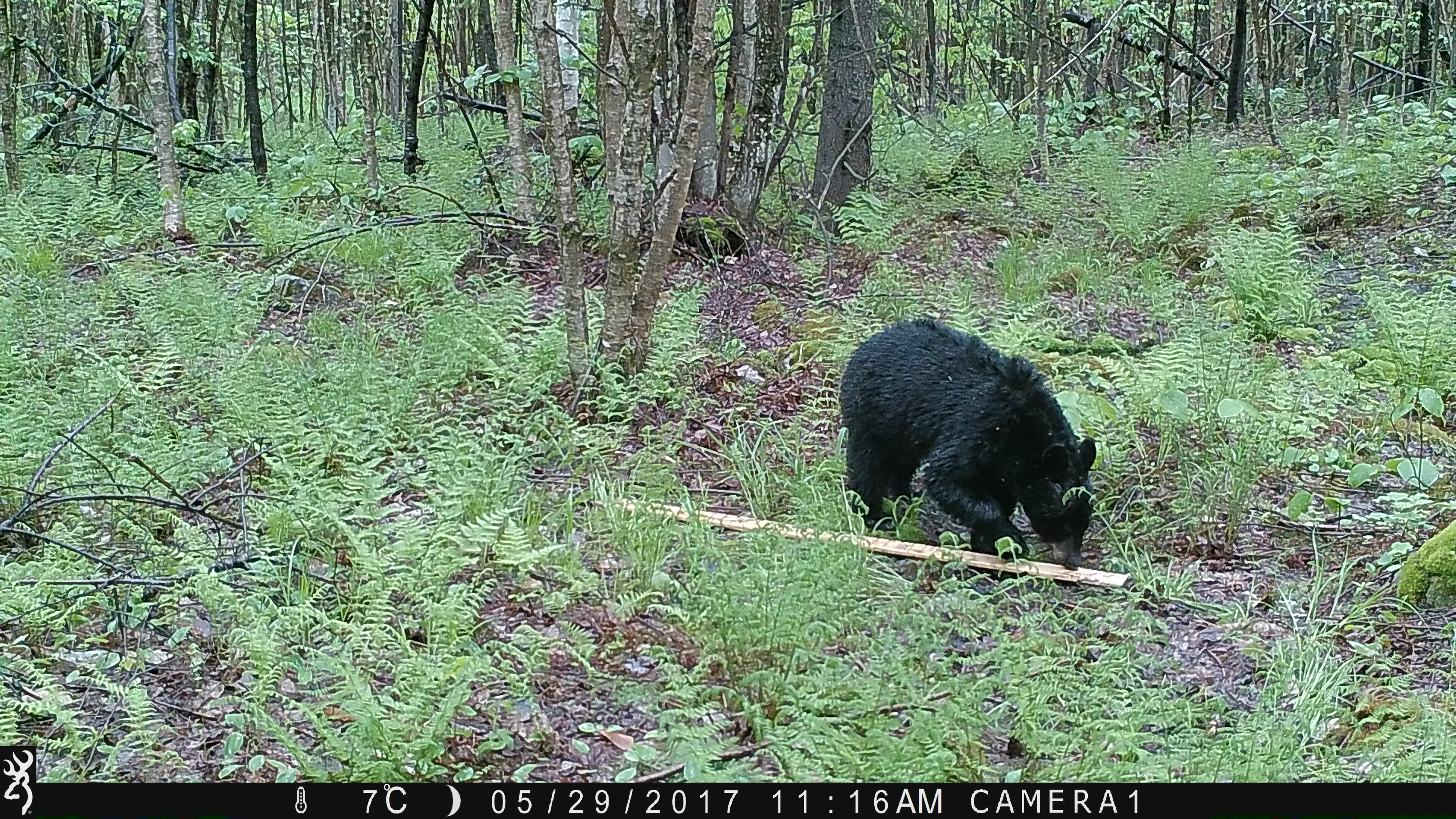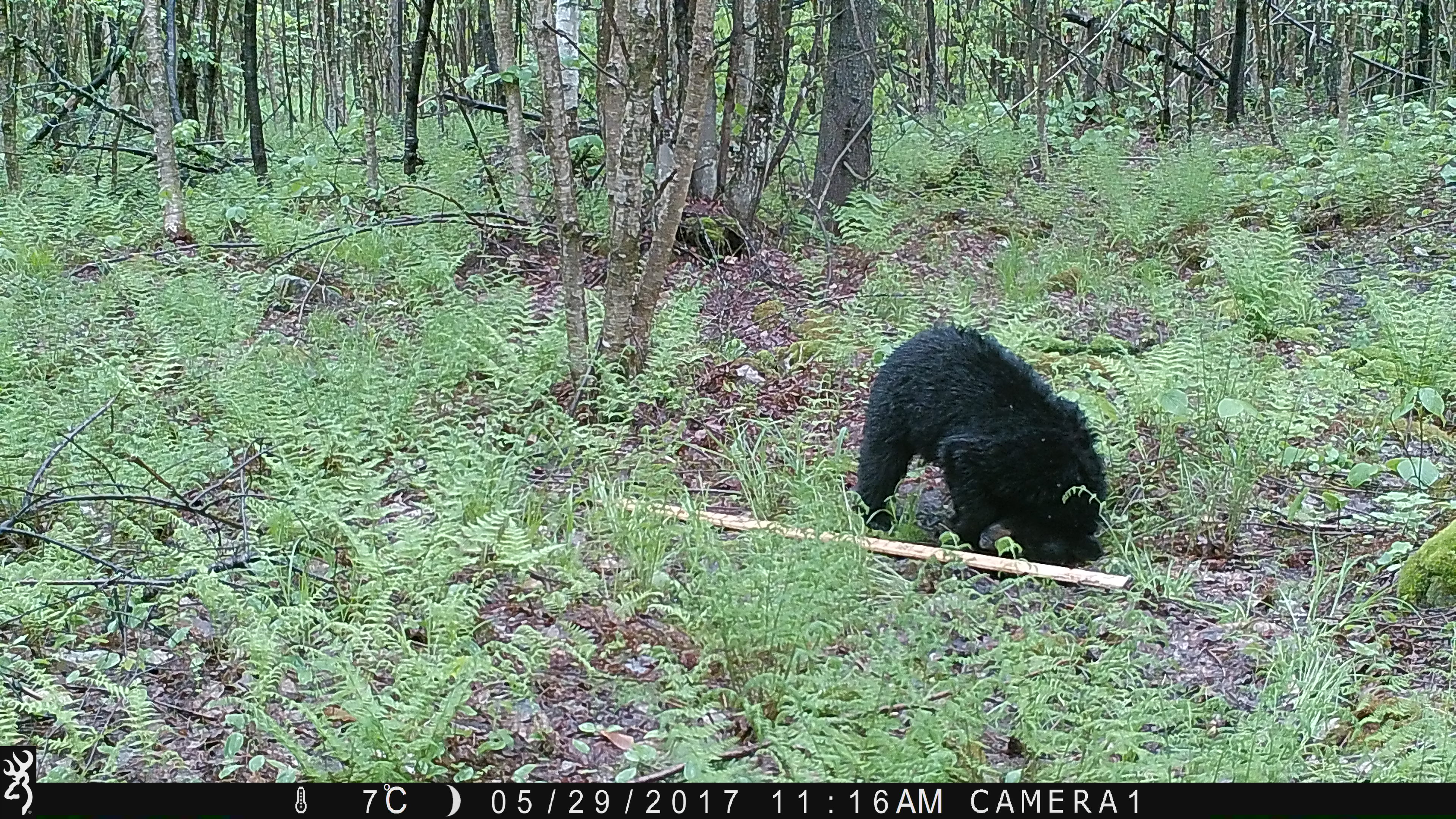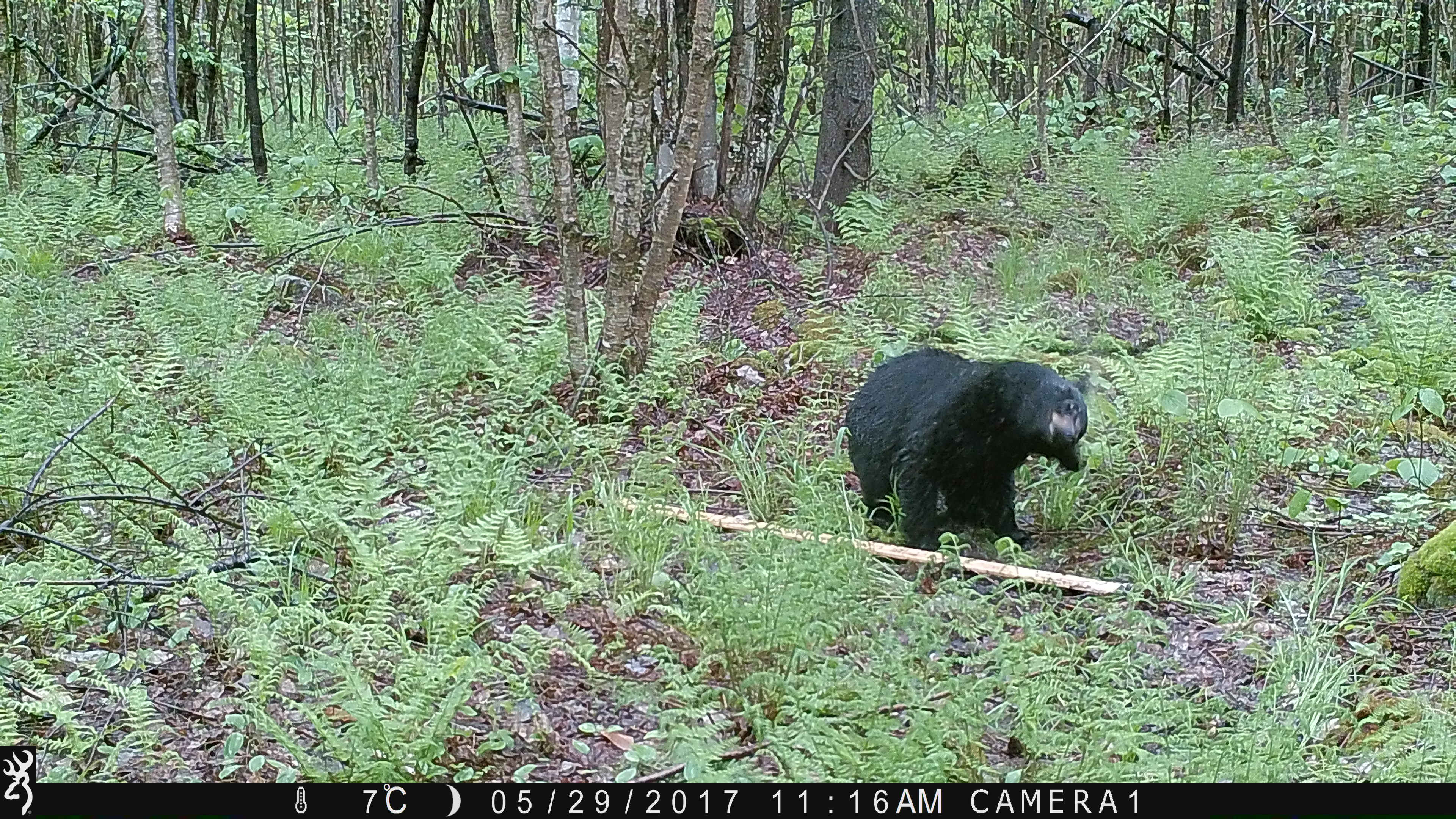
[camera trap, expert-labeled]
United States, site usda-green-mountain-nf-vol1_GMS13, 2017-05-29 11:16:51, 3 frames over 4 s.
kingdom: Animalia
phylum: Chordata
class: Mammalia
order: Carnivora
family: Ursidae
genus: Ursus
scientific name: Ursus americanus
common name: black bear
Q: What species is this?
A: Black bear (Ursus americanus).